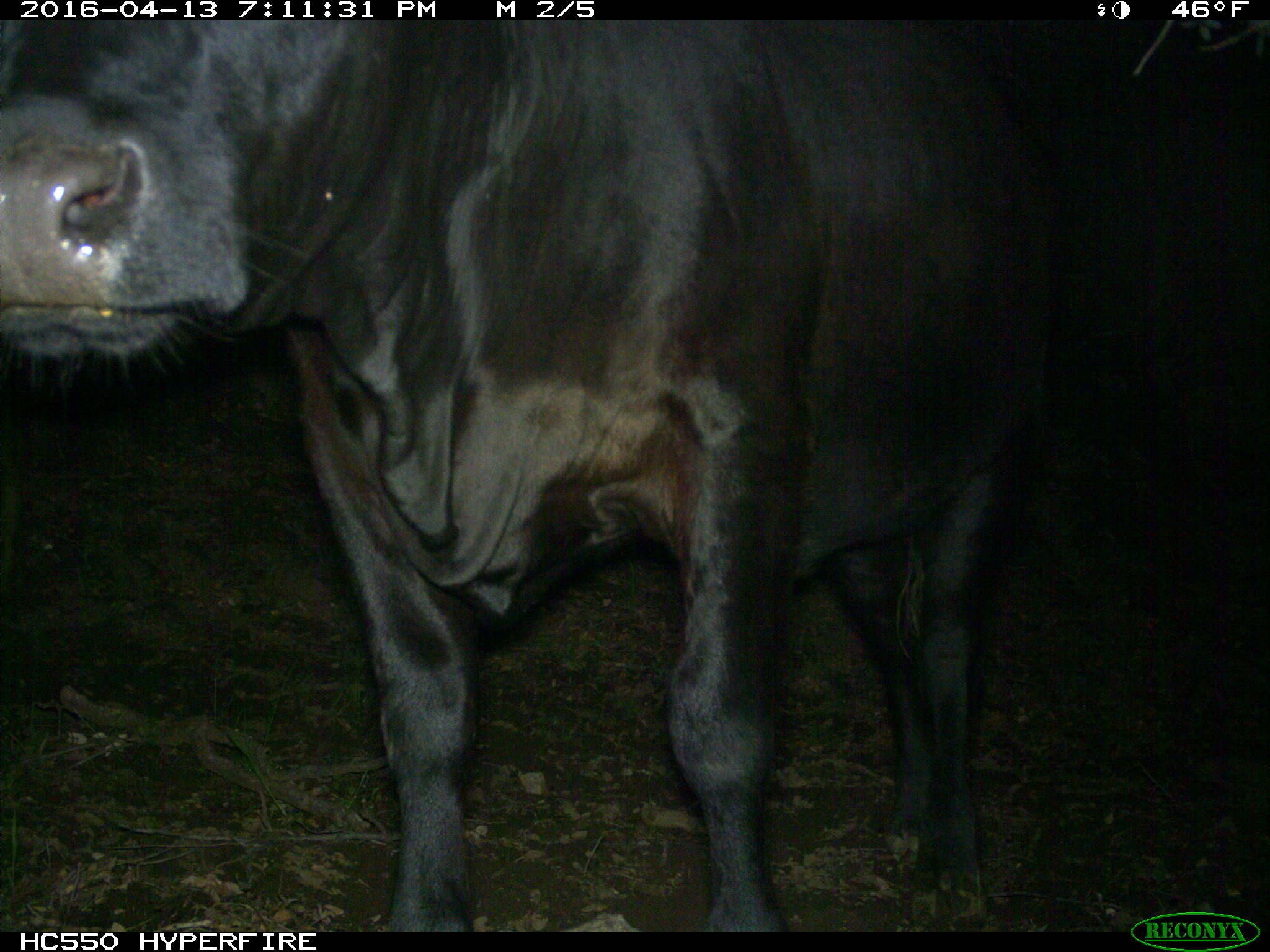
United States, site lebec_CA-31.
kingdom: Animalia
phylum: Chordata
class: Mammalia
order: Artiodactyla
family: Bovidae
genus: Bos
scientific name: Bos taurus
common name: domestic cow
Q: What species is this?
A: Bos taurus (domestic cow).